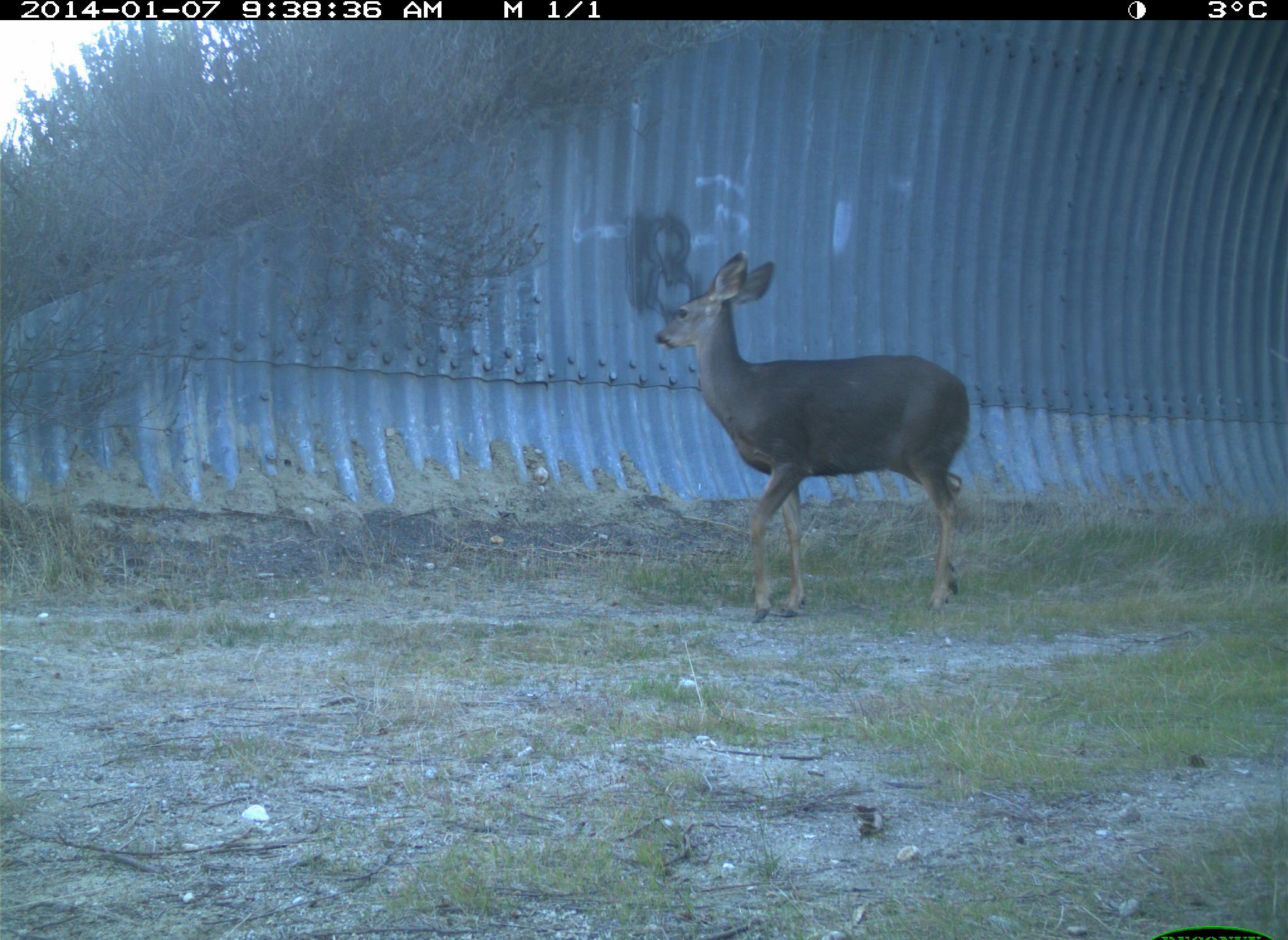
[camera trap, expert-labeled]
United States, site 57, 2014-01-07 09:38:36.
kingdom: Animalia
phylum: Chordata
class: Mammalia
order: Artiodactyla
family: Cervidae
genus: Odocoileus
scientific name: Odocoileus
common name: deer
Deer (Odocoileus).